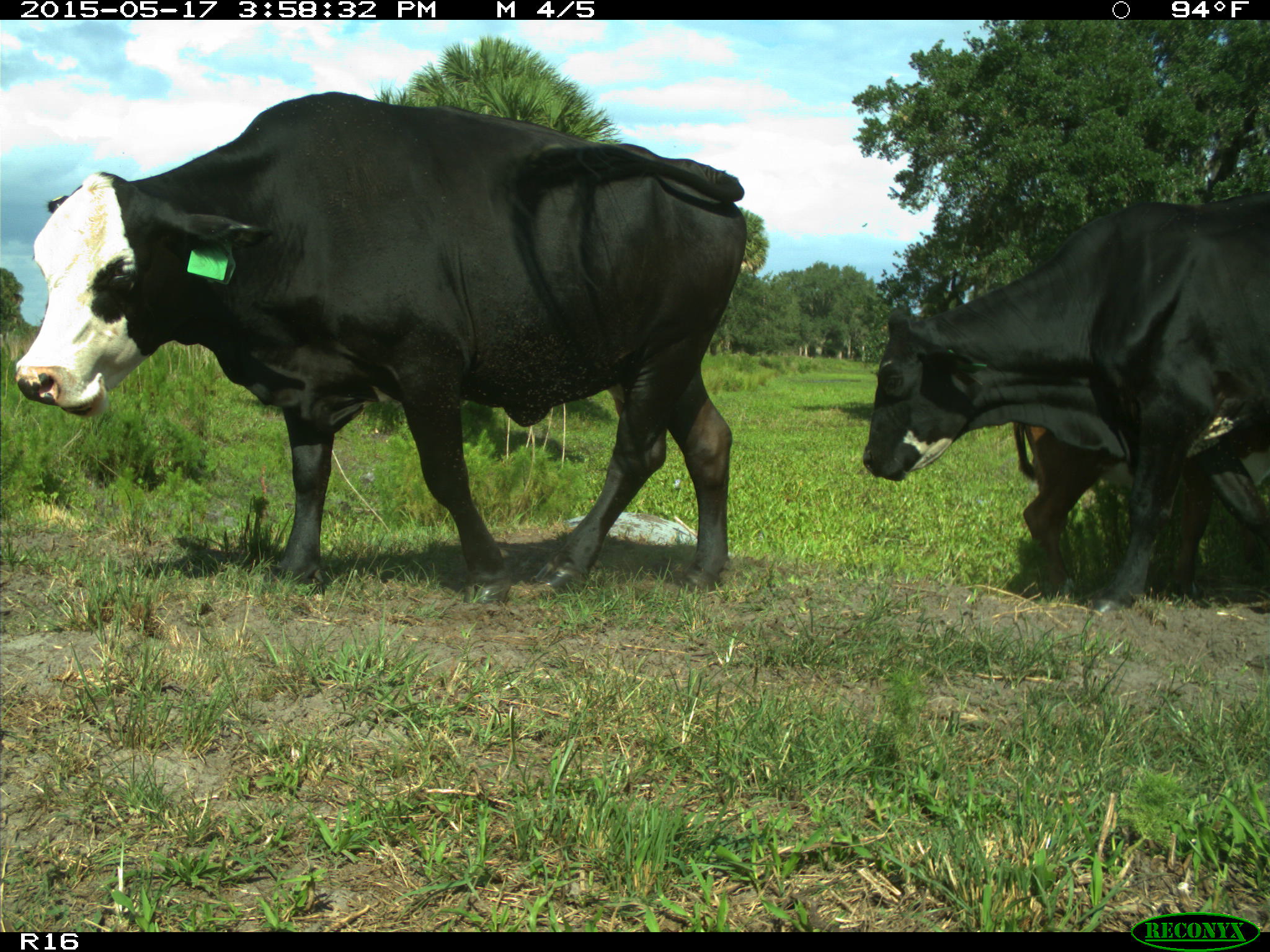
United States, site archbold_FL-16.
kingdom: Animalia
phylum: Chordata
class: Mammalia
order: Artiodactyla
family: Bovidae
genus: Bos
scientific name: Bos taurus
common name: domestic cow